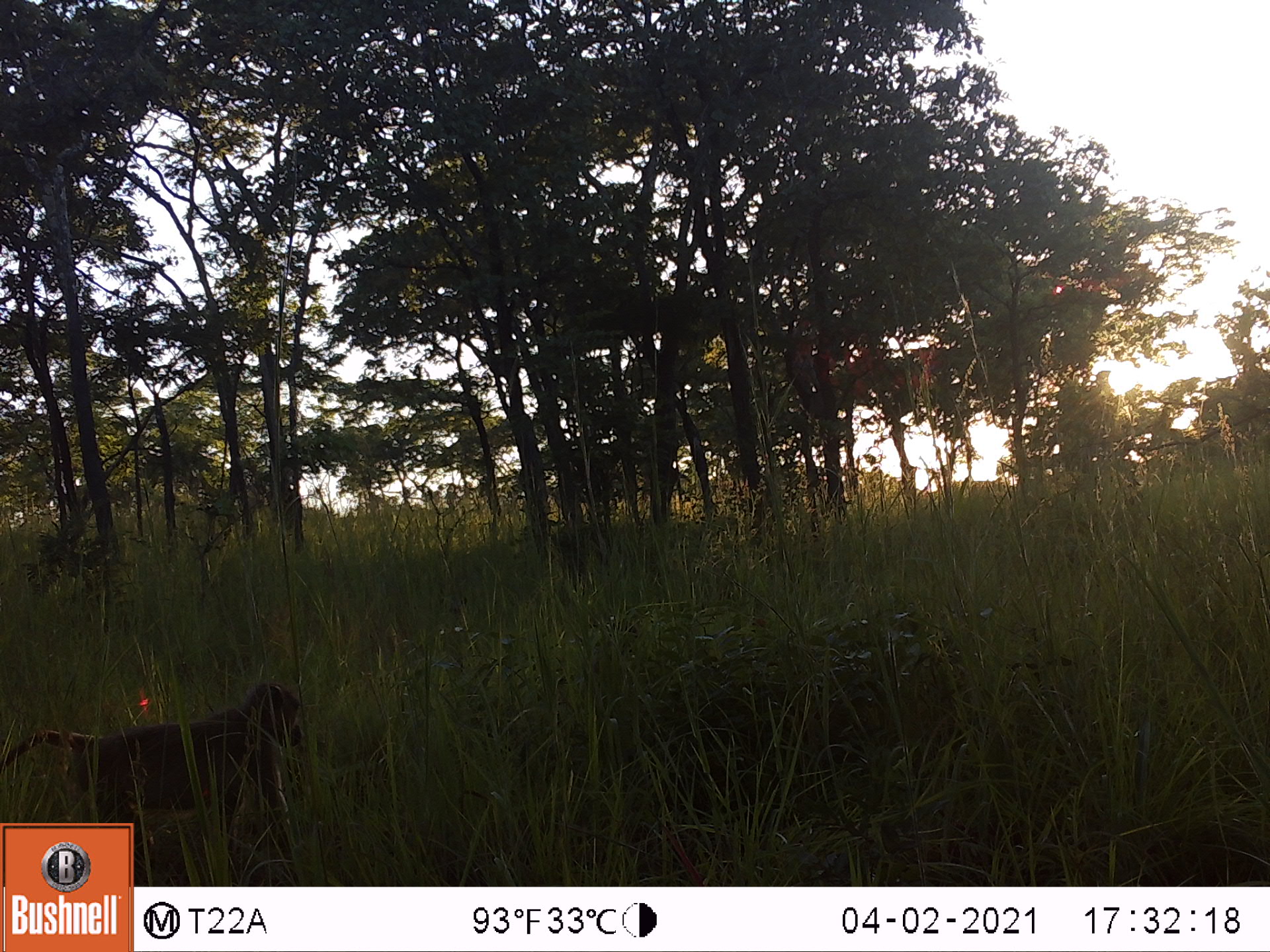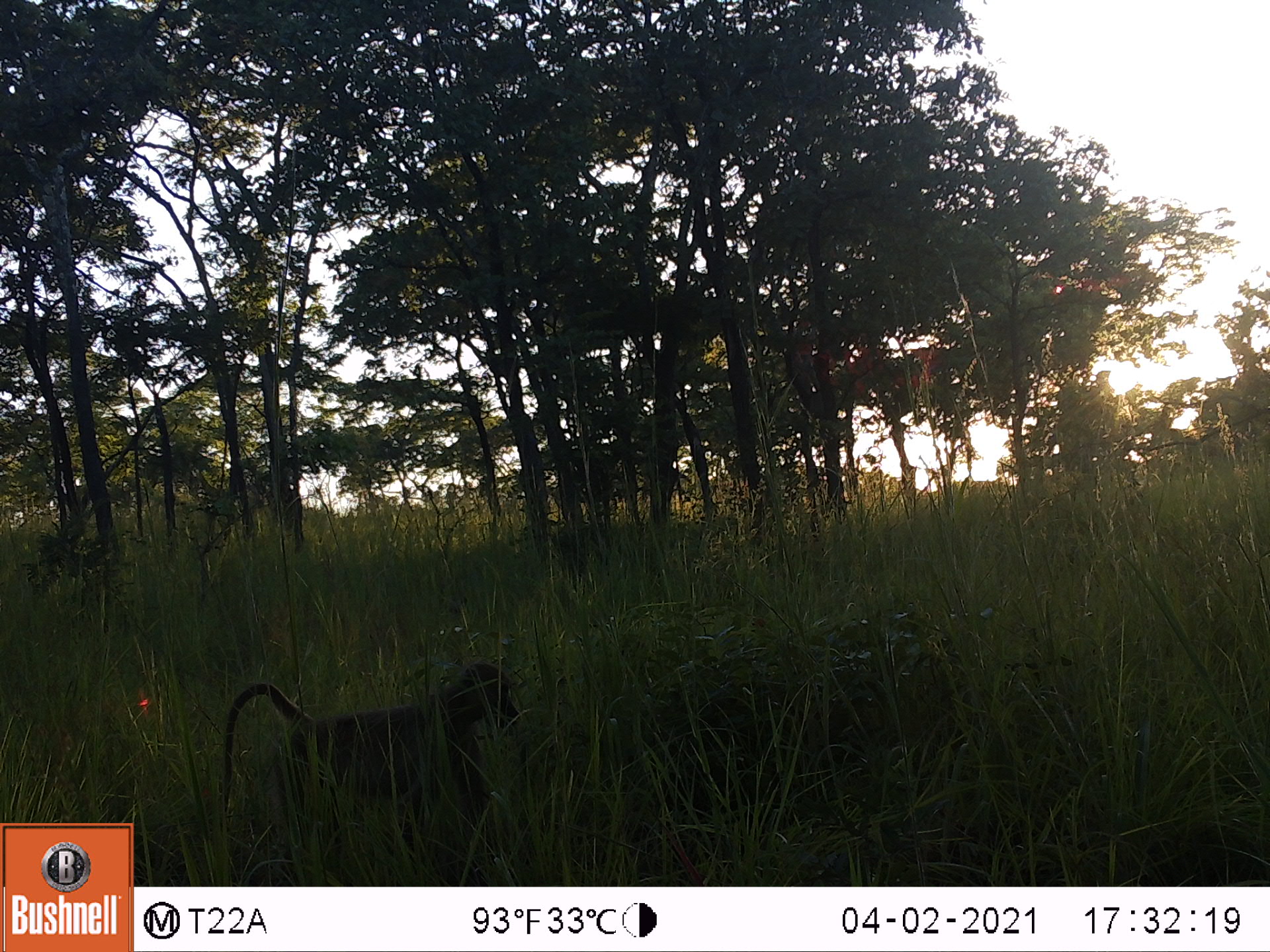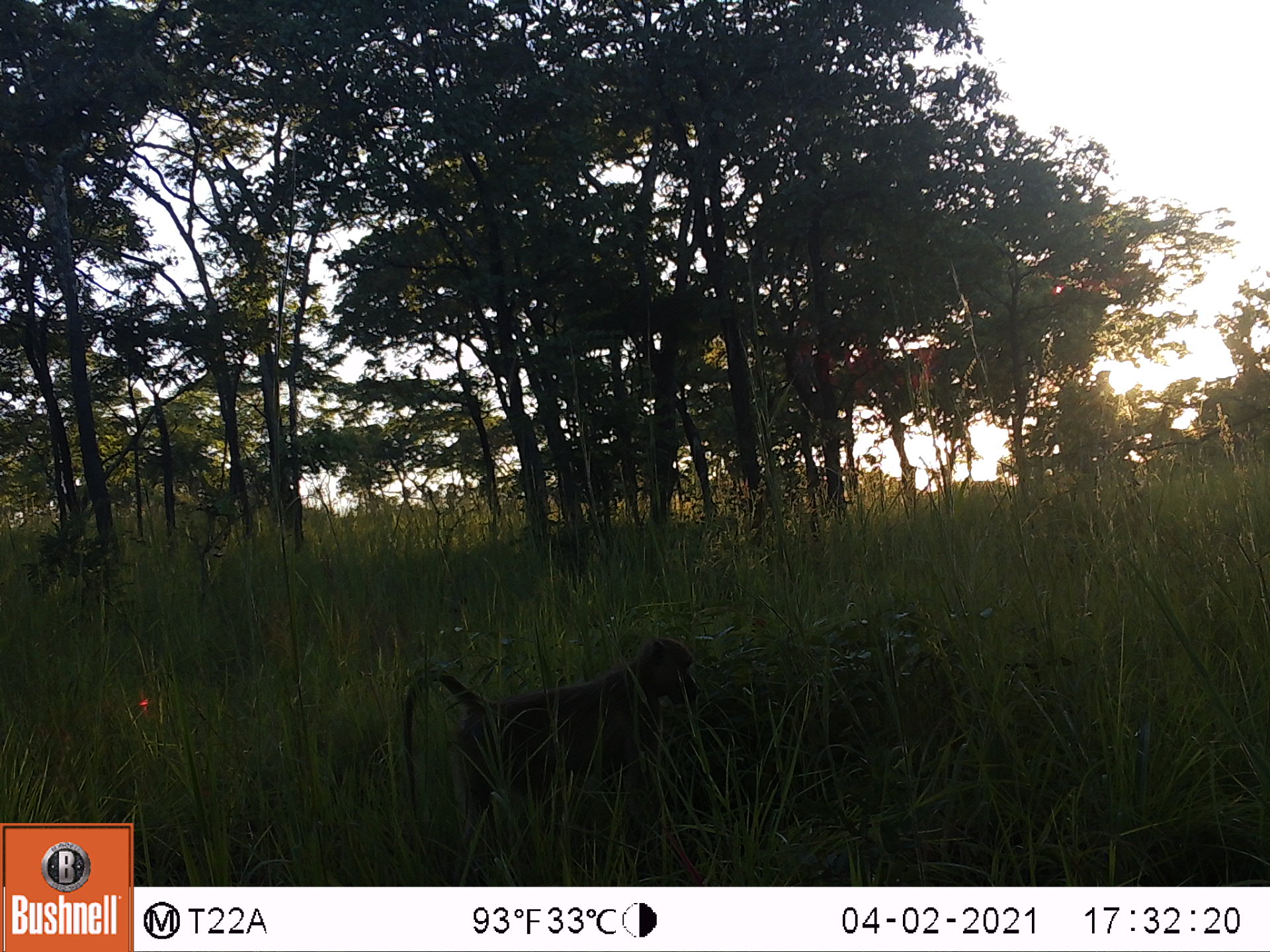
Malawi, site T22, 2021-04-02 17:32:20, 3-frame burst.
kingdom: Animalia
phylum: Chordata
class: Mammalia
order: Primates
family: Cercopithecidae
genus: Papio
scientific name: Papio cynocephalus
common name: yellow baboon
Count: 1.